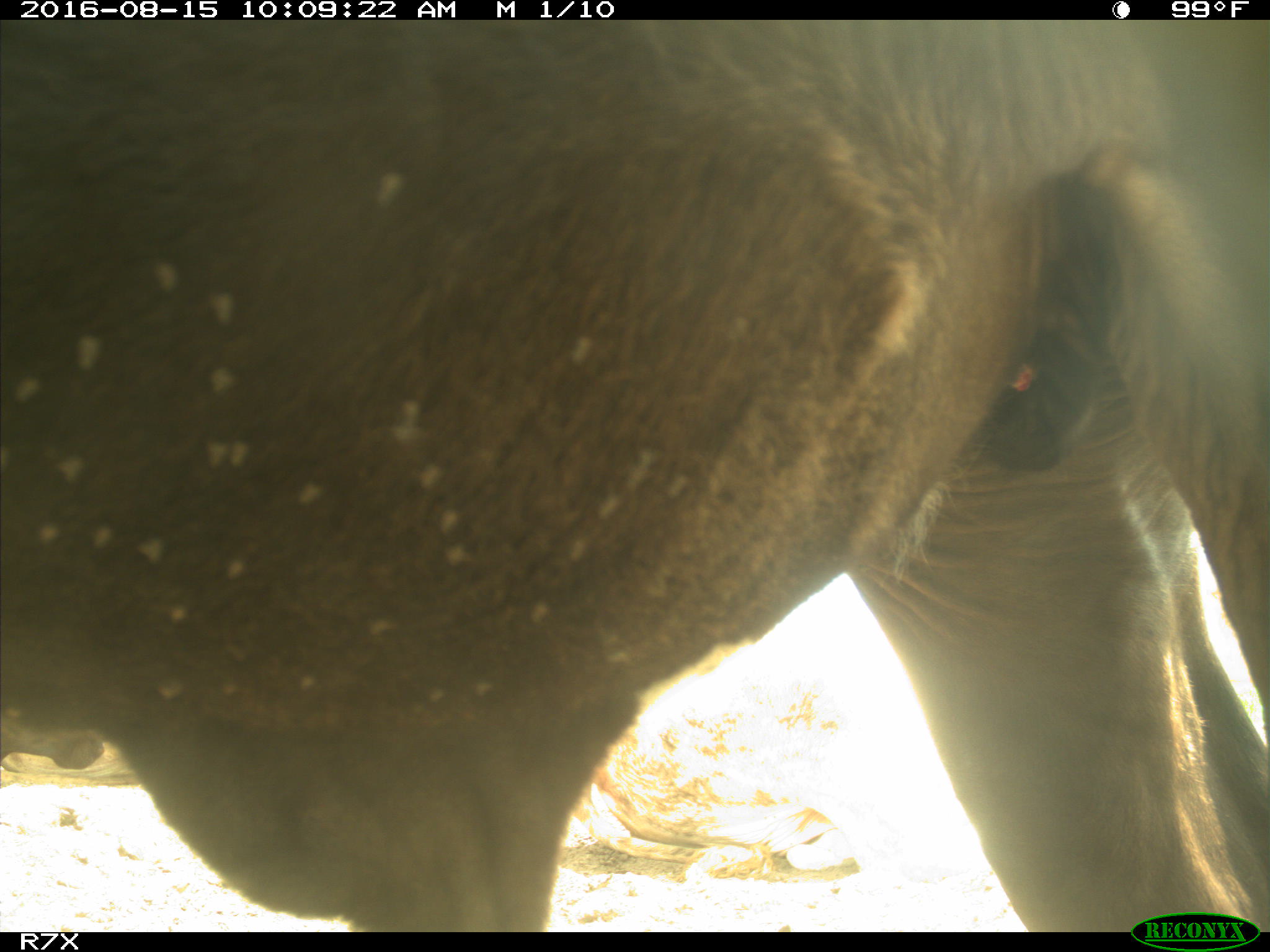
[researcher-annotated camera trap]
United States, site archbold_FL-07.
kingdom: Animalia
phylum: Chordata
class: Mammalia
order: Artiodactyla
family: Bovidae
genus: Bos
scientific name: Bos taurus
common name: domestic cow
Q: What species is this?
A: Bos taurus (domestic cow).